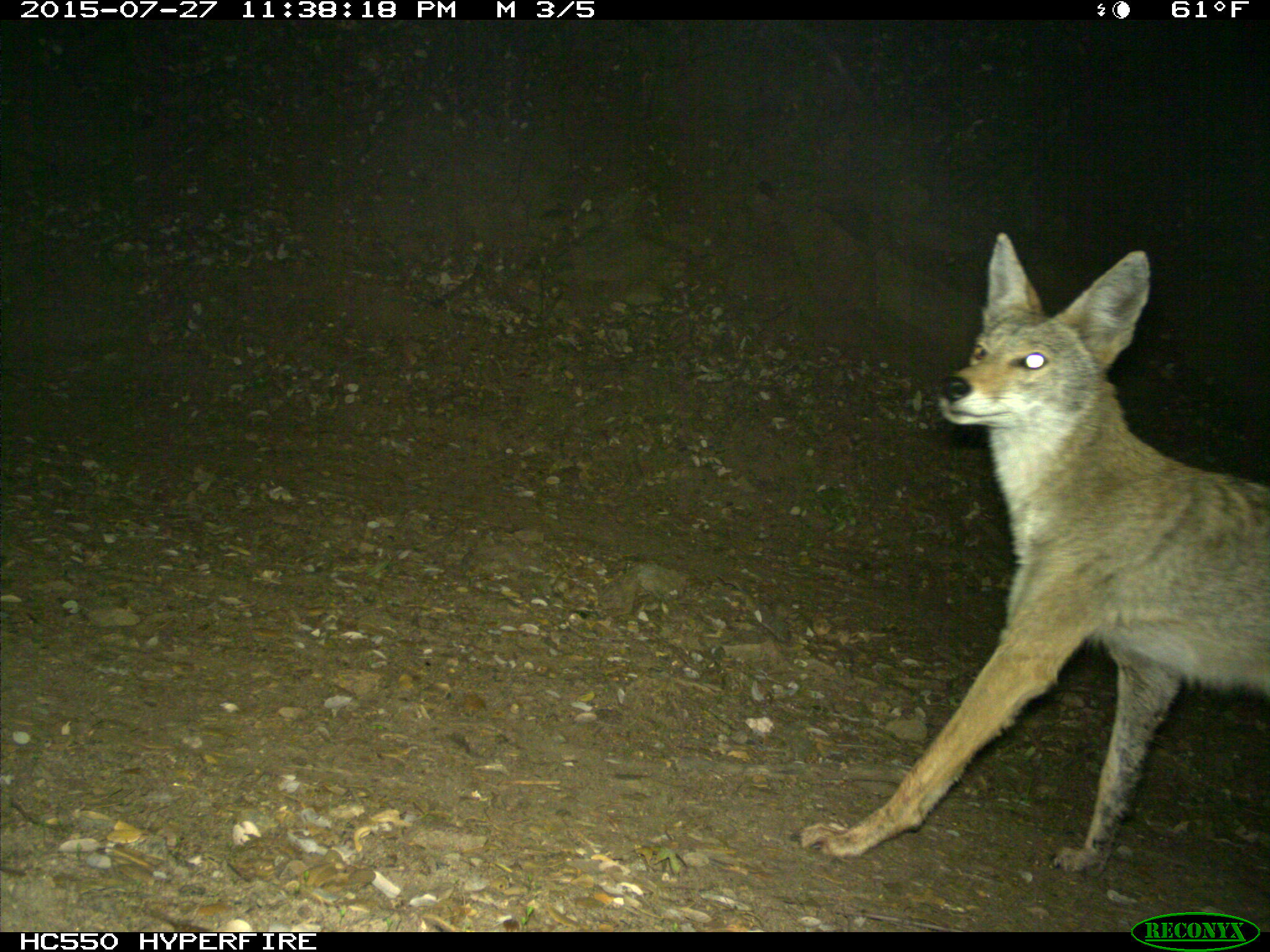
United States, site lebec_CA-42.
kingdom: Animalia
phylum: Chordata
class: Mammalia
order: Carnivora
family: Canidae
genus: Canis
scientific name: Canis latrans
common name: coyote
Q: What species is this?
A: Canis latrans (coyote).